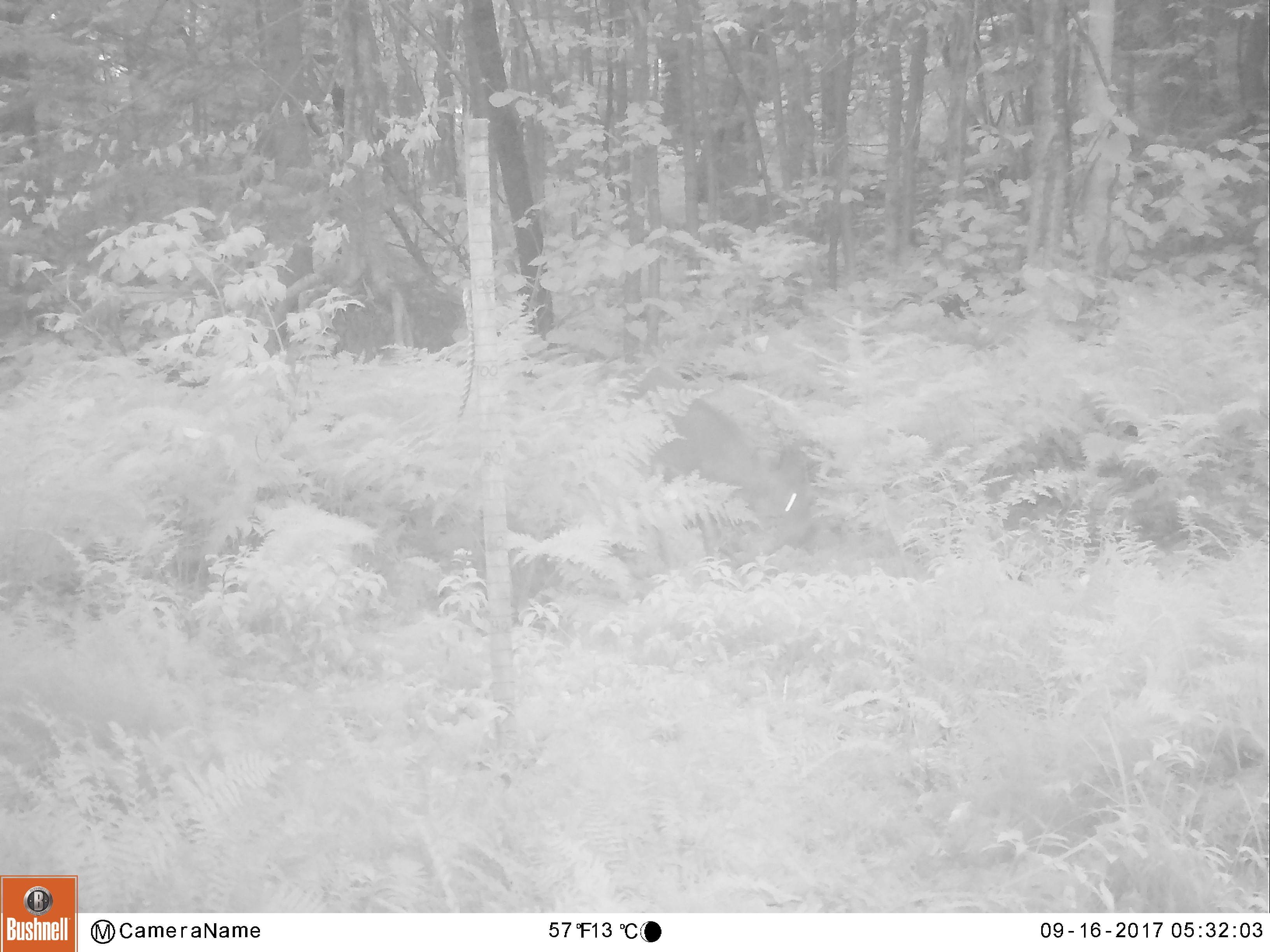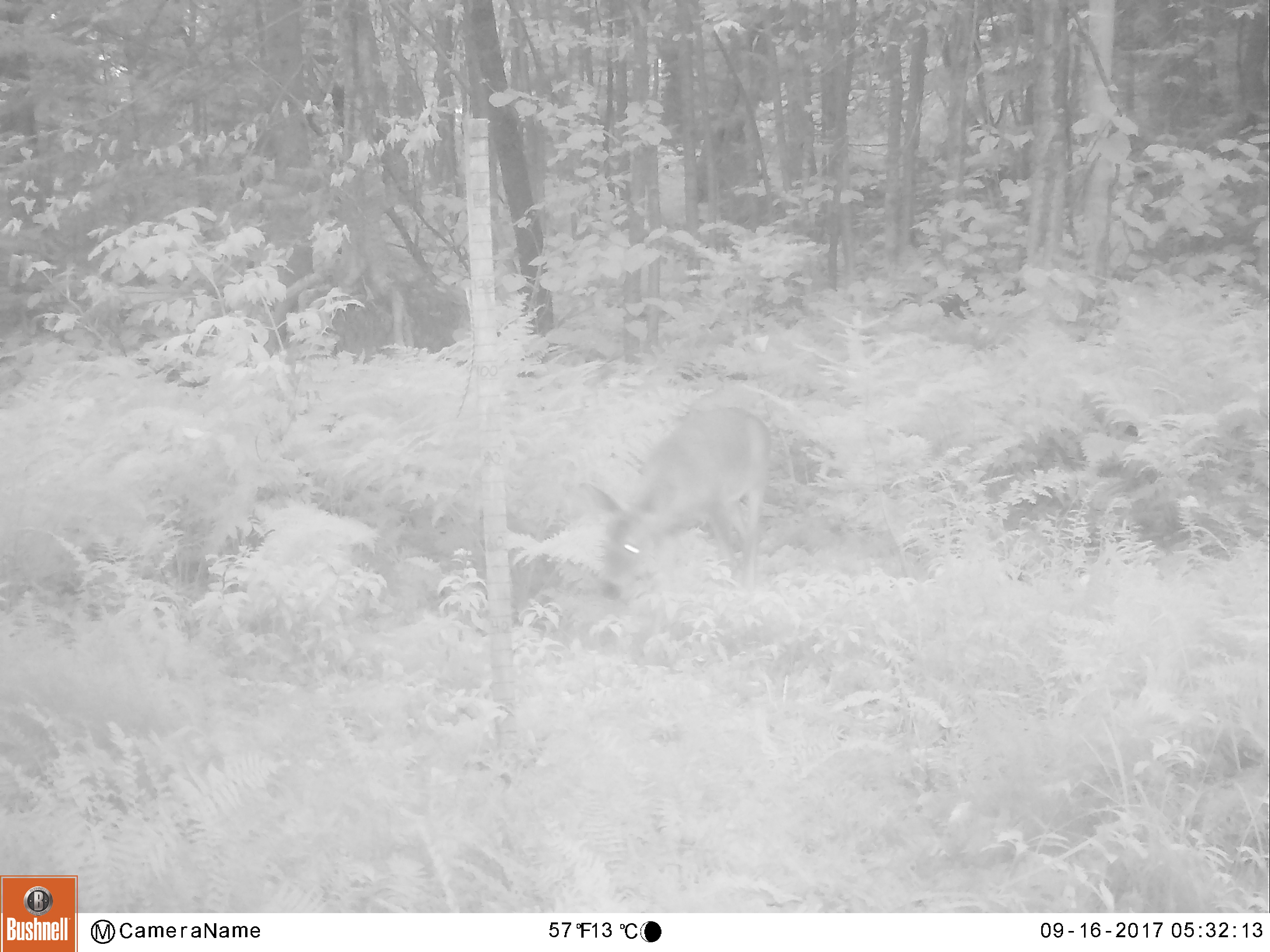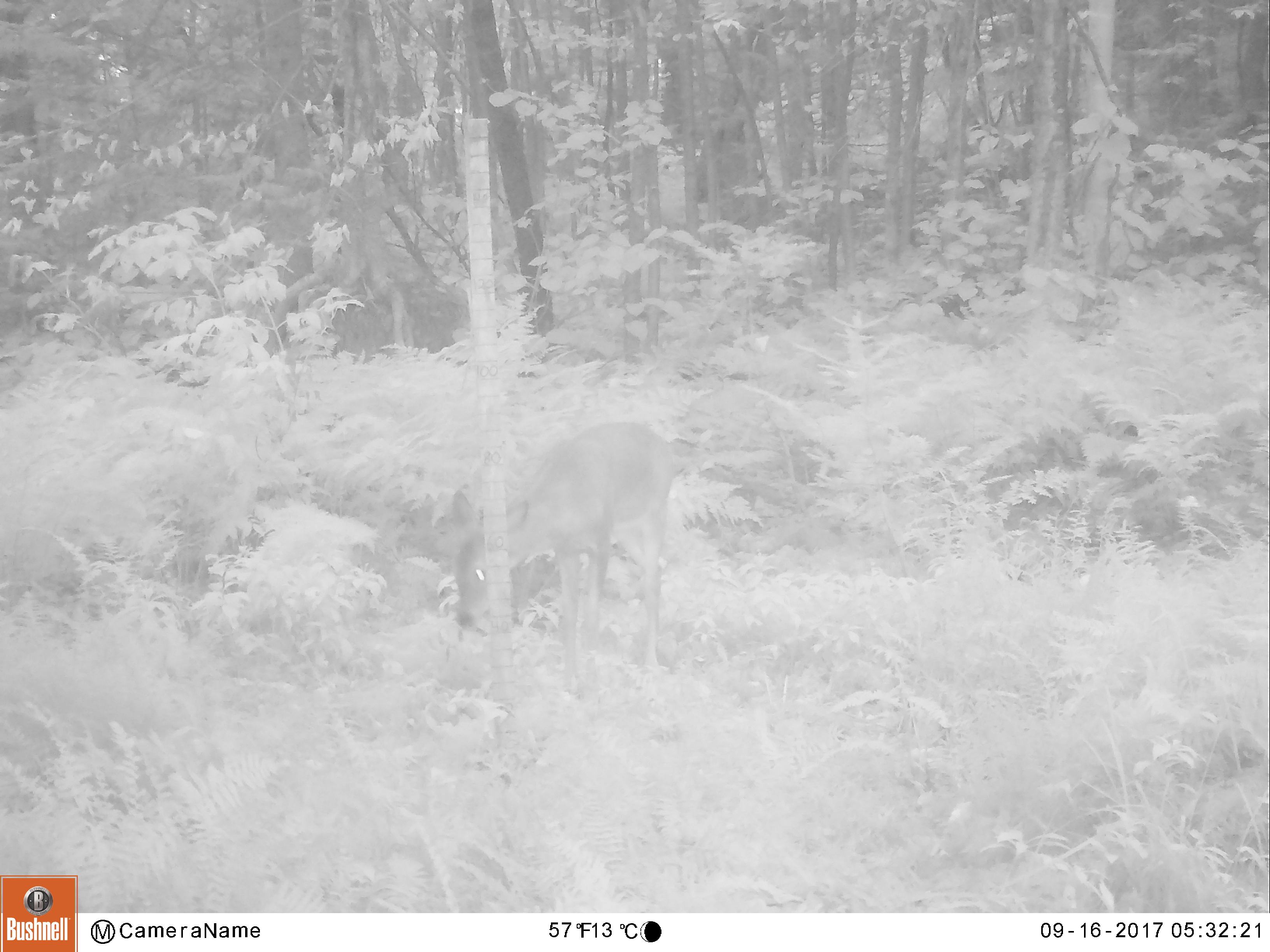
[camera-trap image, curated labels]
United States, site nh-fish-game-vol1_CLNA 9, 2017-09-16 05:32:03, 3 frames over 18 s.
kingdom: Animalia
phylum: Chordata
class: Mammalia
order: Artiodactyla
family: Cervidae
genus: Odocoileus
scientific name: Odocoileus virginianus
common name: white-tailed deer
White-tailed deer (Odocoileus virginianus).